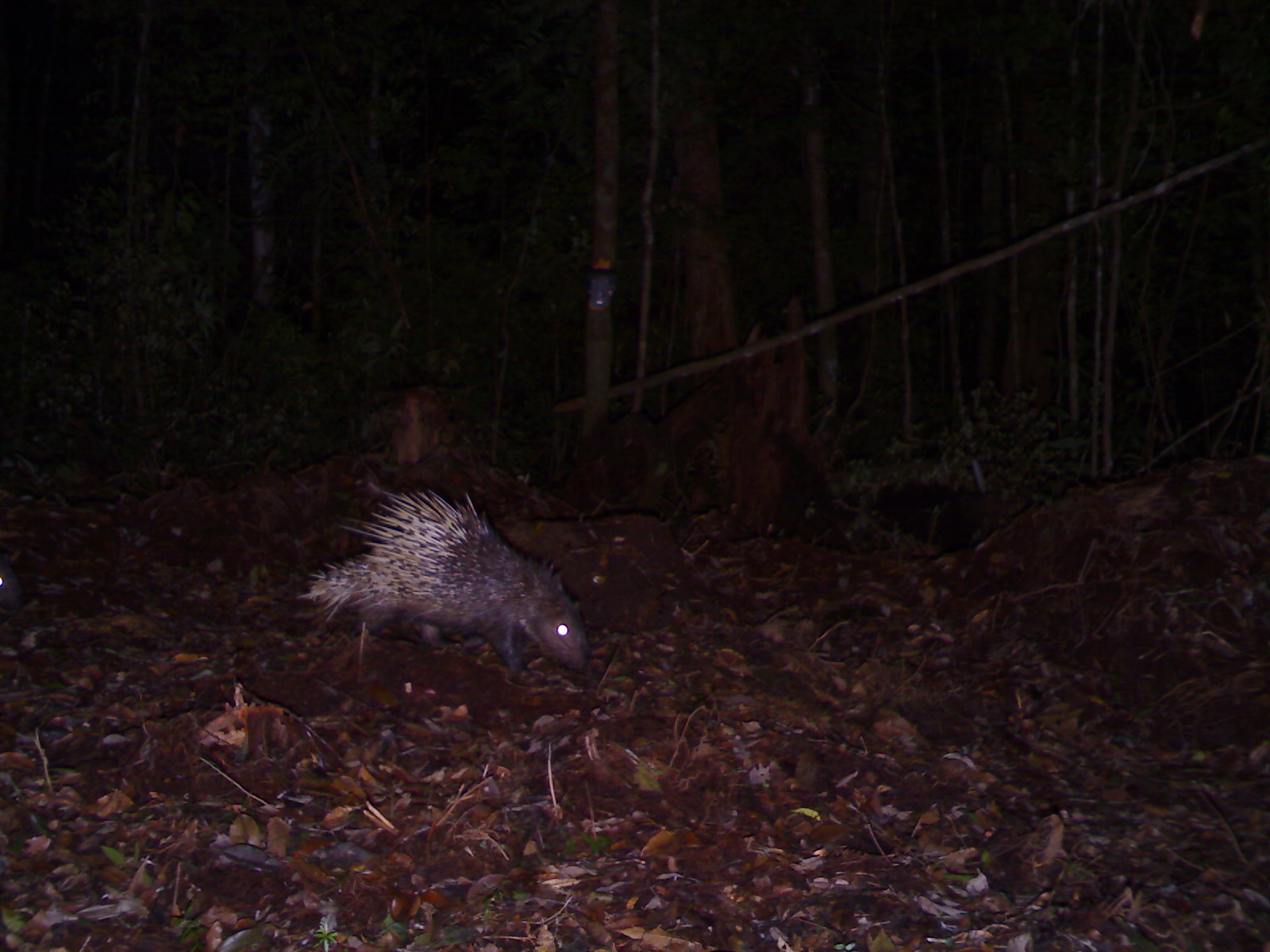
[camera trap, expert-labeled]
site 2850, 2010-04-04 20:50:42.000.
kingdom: Animalia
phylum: Chordata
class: Mammalia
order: Rodentia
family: Hystricidae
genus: Hystrix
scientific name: Hystrix brachyura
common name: east asian porcupine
Hystrix brachyura (east asian porcupine), count 1.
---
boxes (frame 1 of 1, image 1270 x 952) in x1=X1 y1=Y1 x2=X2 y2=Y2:
hystrix brachyura: x1=294 y1=488 x2=588 y2=677